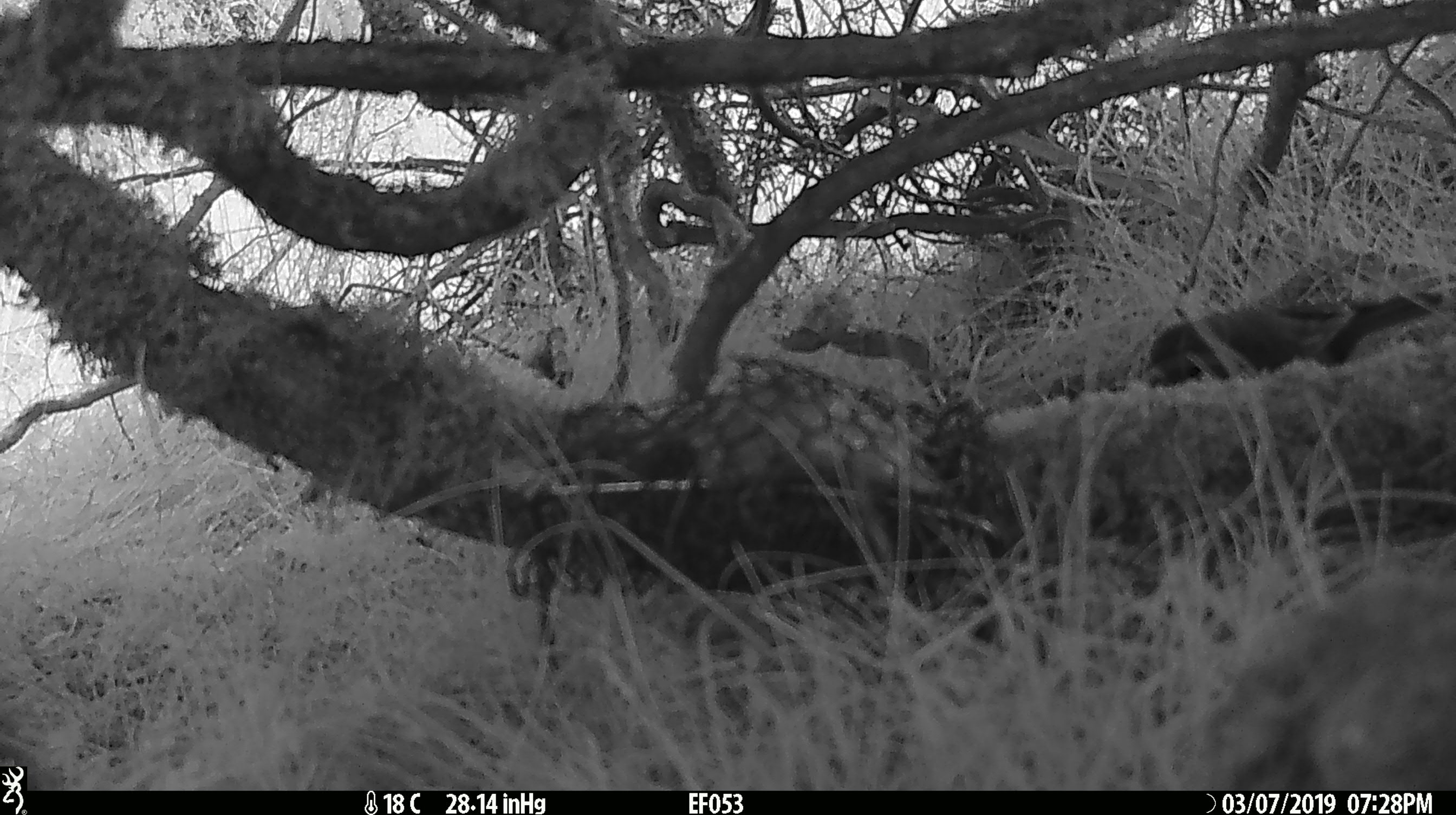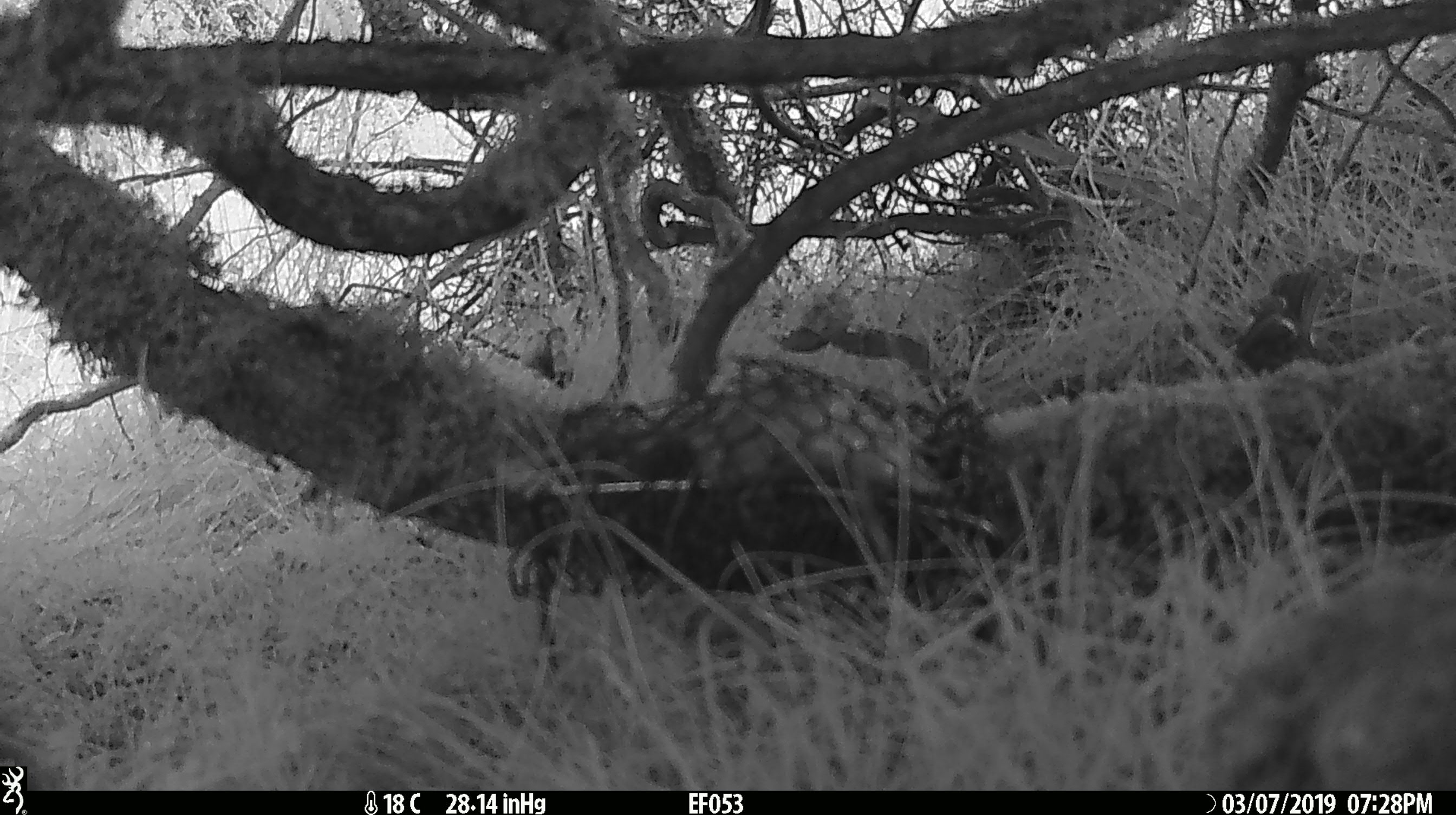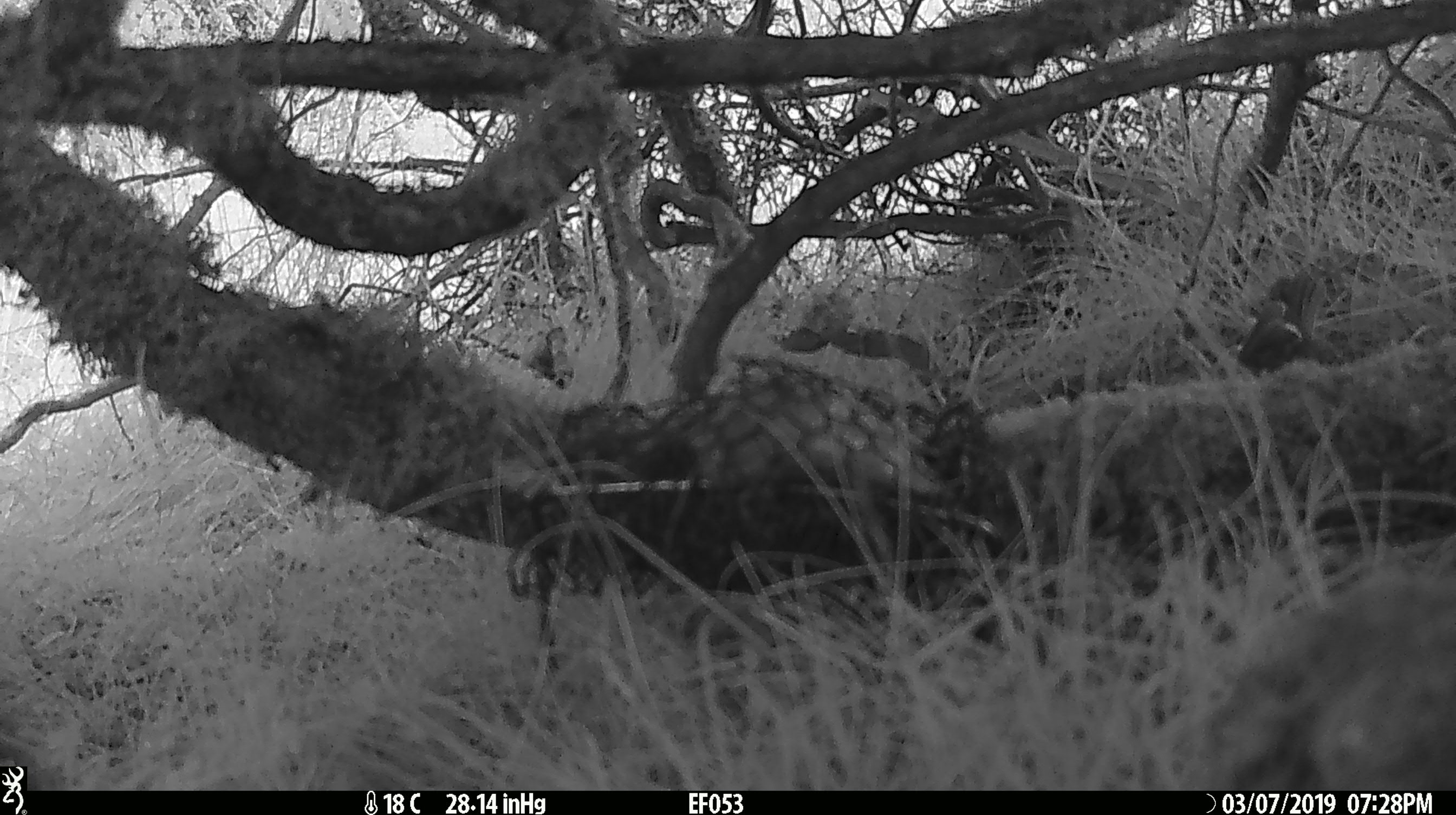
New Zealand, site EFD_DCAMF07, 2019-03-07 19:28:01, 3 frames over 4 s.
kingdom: Animalia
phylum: Chordata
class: Aves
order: Passeriformes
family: Petroicidae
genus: Petroica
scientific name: Petroica australis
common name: new zealand robin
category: robin